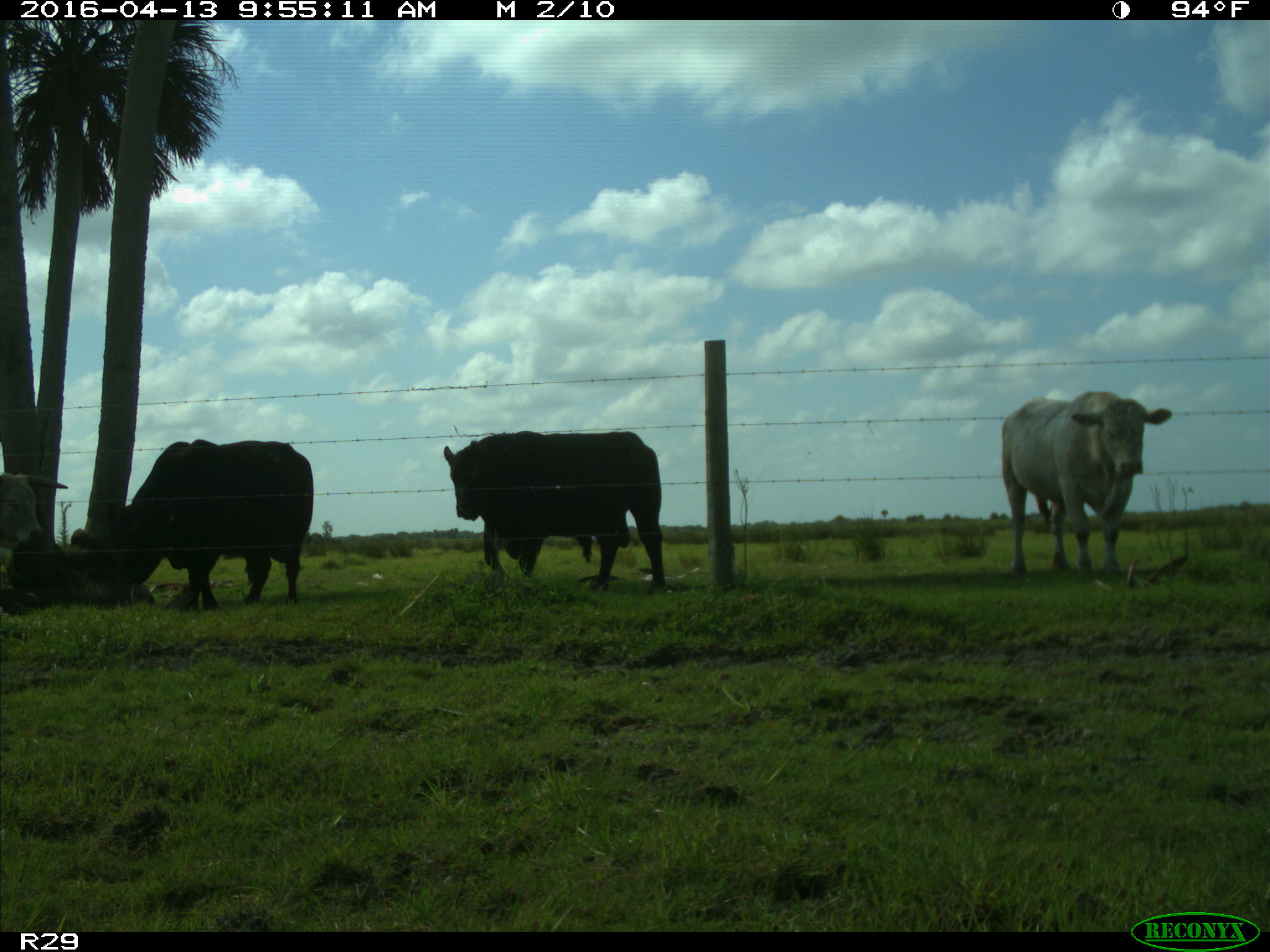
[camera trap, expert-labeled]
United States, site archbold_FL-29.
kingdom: Animalia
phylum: Chordata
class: Mammalia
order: Artiodactyla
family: Bovidae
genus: Bos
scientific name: Bos taurus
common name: domestic cow